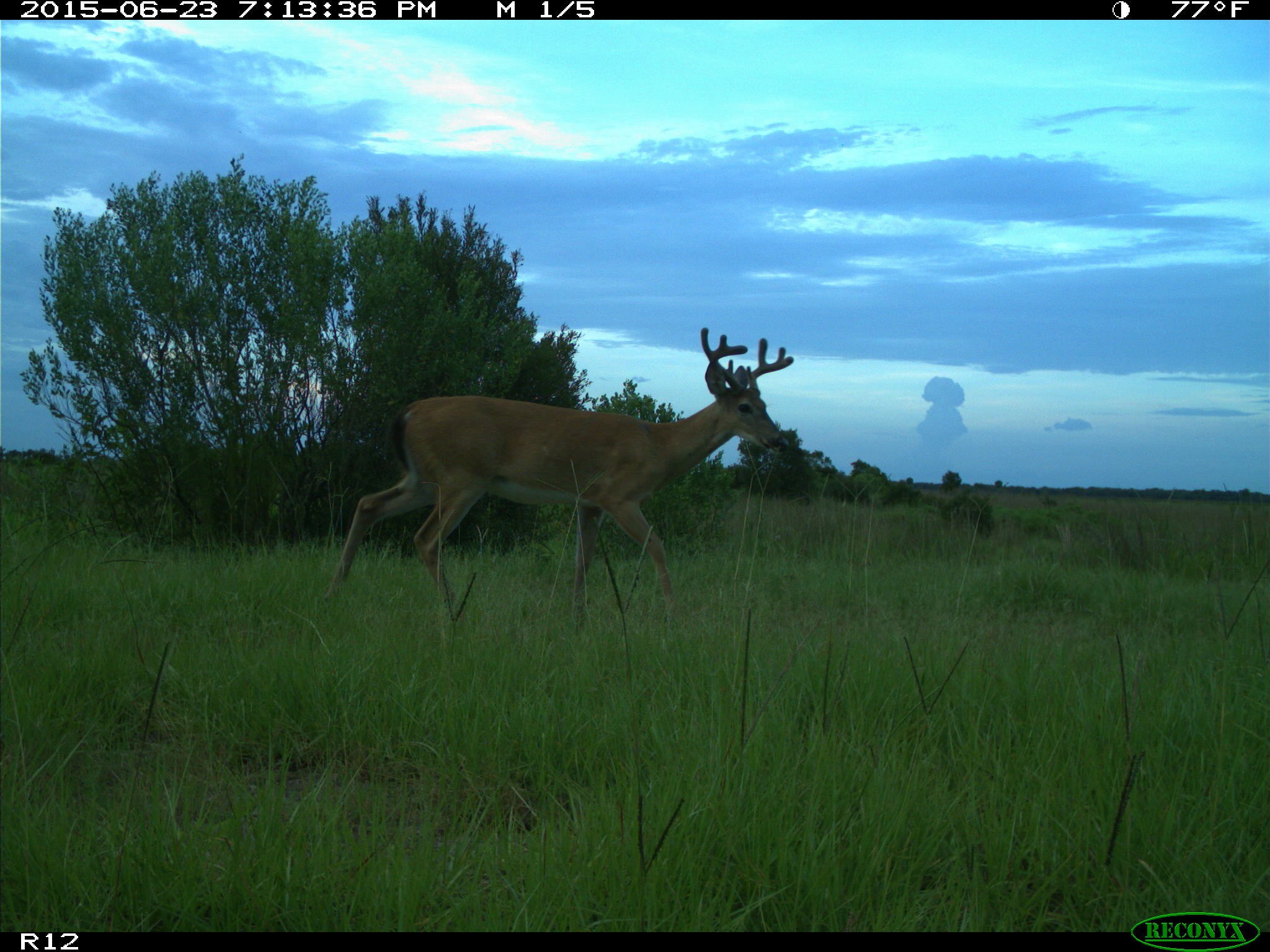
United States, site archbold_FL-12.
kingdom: Animalia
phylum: Chordata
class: Mammalia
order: Artiodactyla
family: Cervidae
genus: Odocoileus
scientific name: Odocoileus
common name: deer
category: unidentified deer